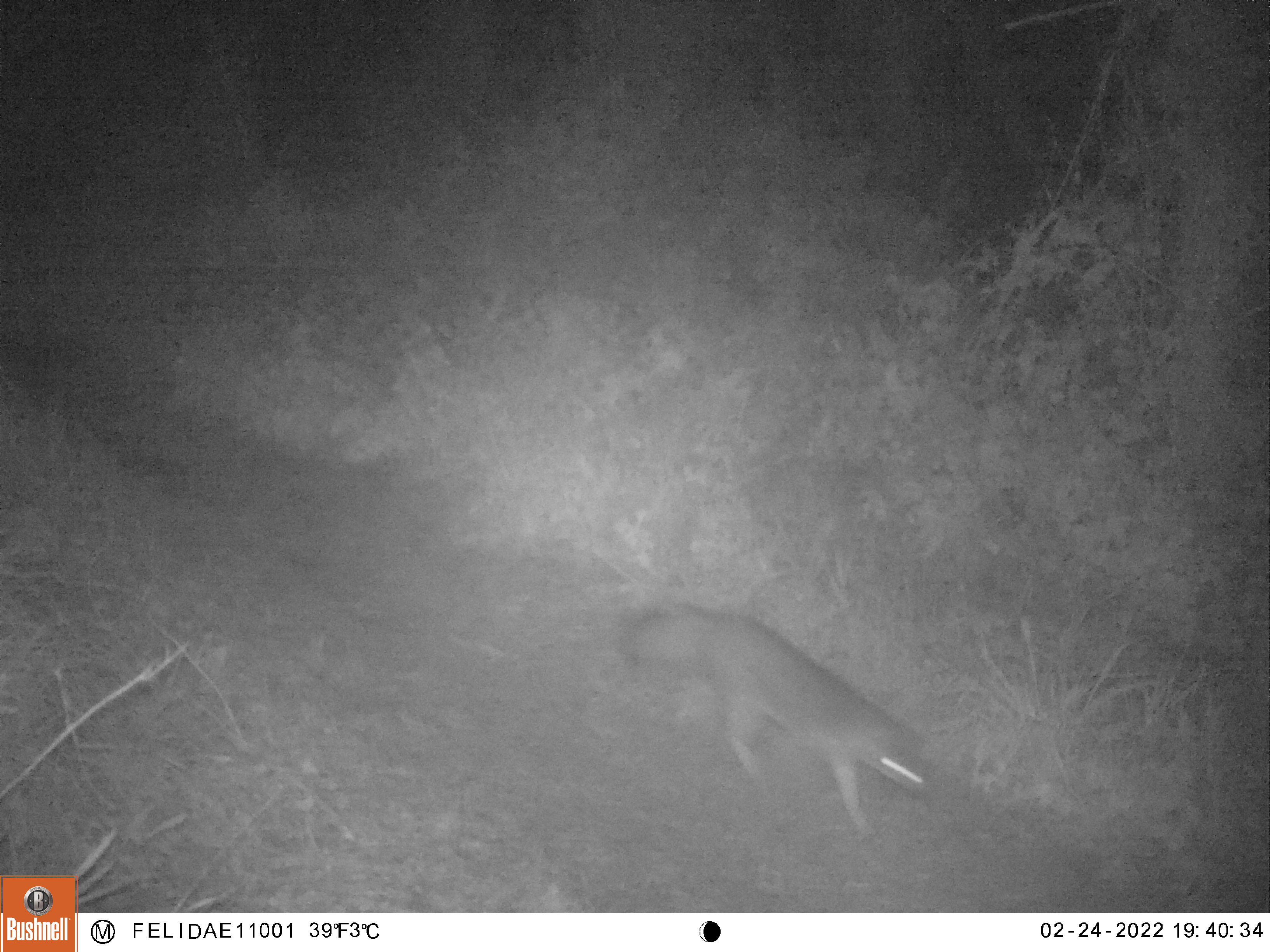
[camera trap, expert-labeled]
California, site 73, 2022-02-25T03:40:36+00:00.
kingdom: Animalia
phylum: Chordata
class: Mammalia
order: Carnivora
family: Canidae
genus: Urocyon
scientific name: Urocyon cinereoargenteus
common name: gray fox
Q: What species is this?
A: Gray fox (Urocyon cinereoargenteus).